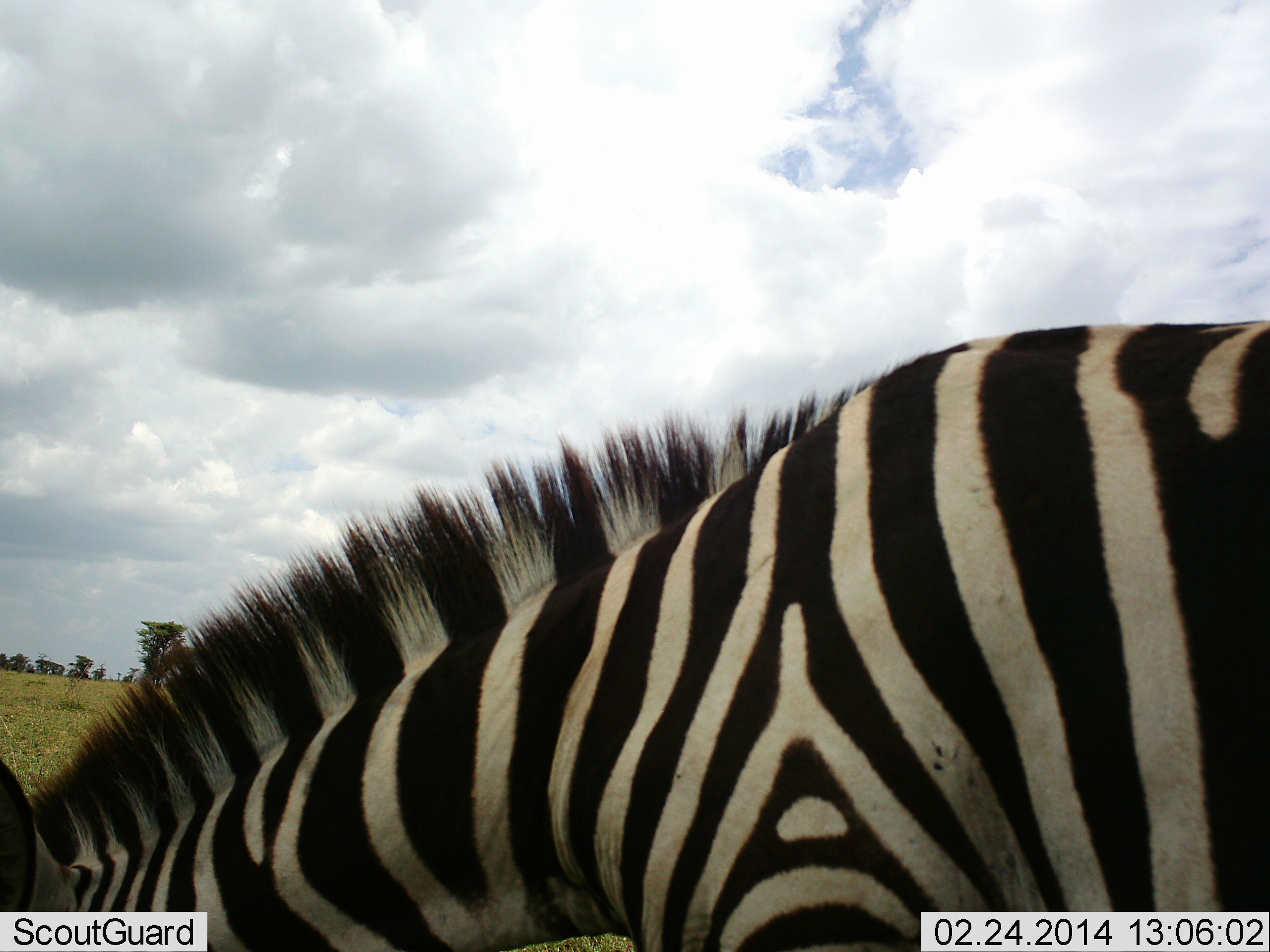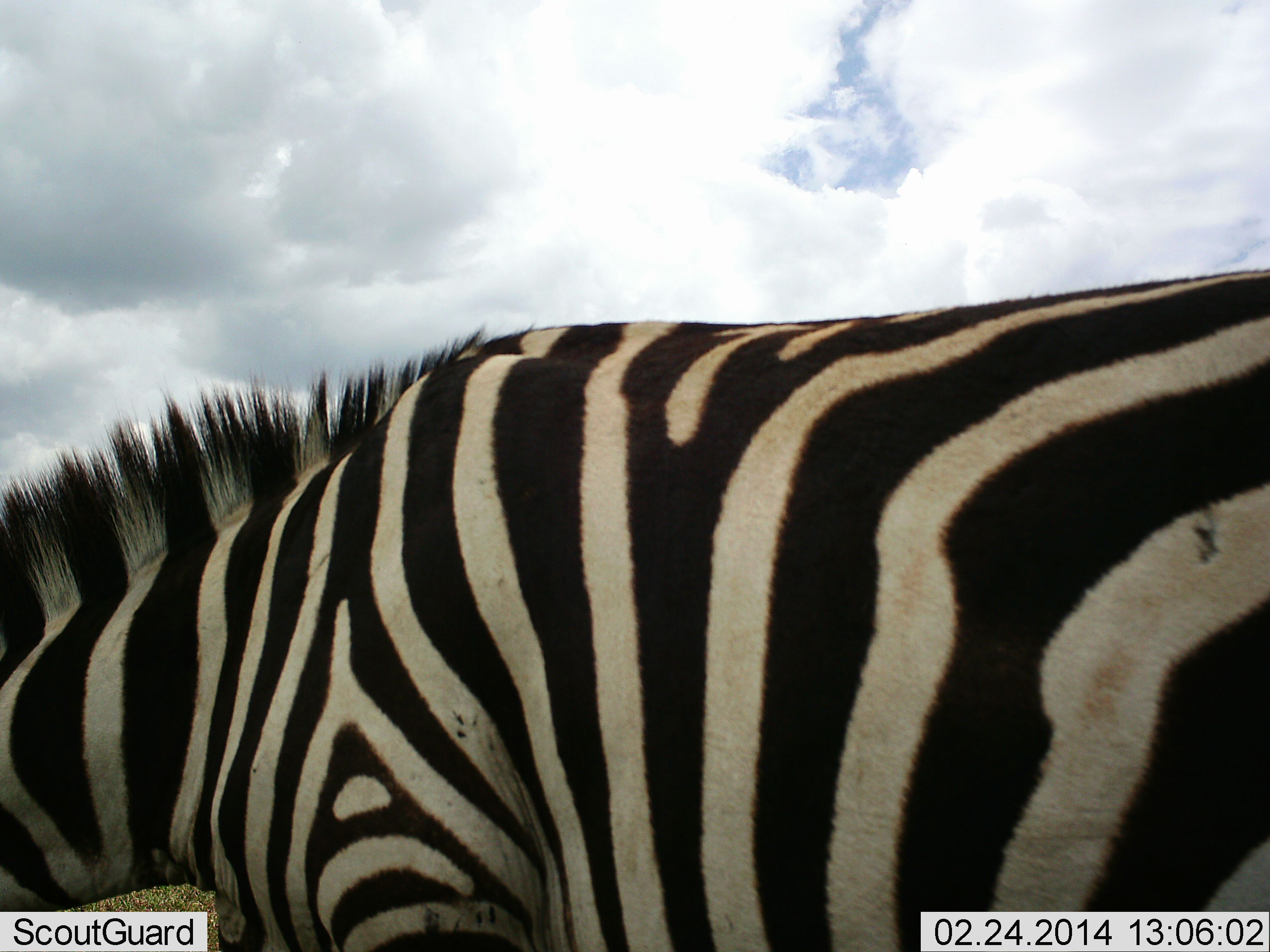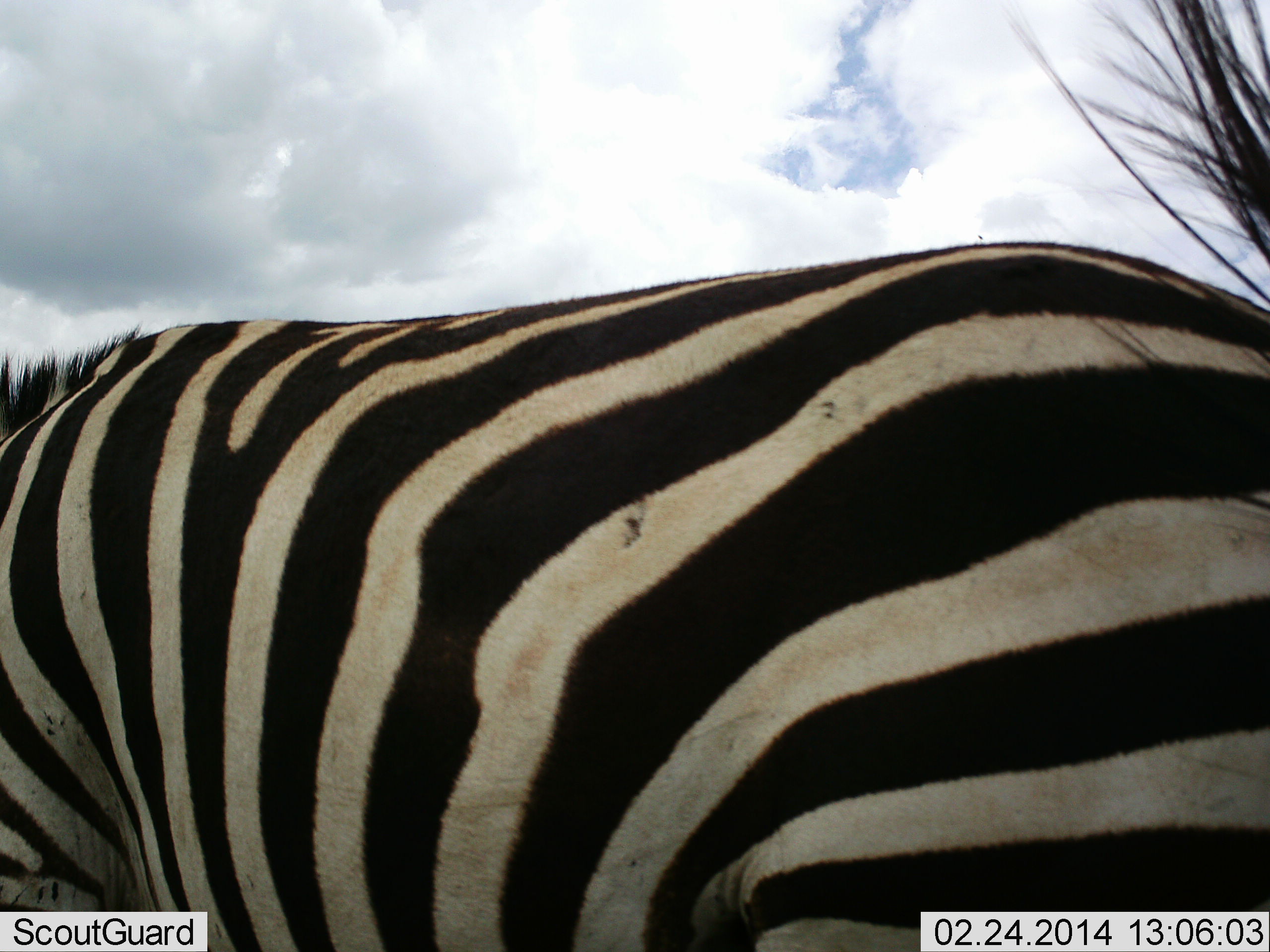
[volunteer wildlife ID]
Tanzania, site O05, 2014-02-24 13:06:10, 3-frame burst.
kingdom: Animalia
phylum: Chordata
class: Mammalia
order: Perissodactyla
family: Equidae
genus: Equus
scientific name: Equus quagga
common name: plains zebra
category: zebra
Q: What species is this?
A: Zebra (plains zebra) (Equus quagga).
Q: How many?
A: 1.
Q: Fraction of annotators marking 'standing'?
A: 36%.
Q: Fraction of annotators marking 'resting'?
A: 0%.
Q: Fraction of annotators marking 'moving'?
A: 36%.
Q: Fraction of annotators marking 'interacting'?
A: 0%.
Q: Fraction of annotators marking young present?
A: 0%.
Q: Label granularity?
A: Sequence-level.